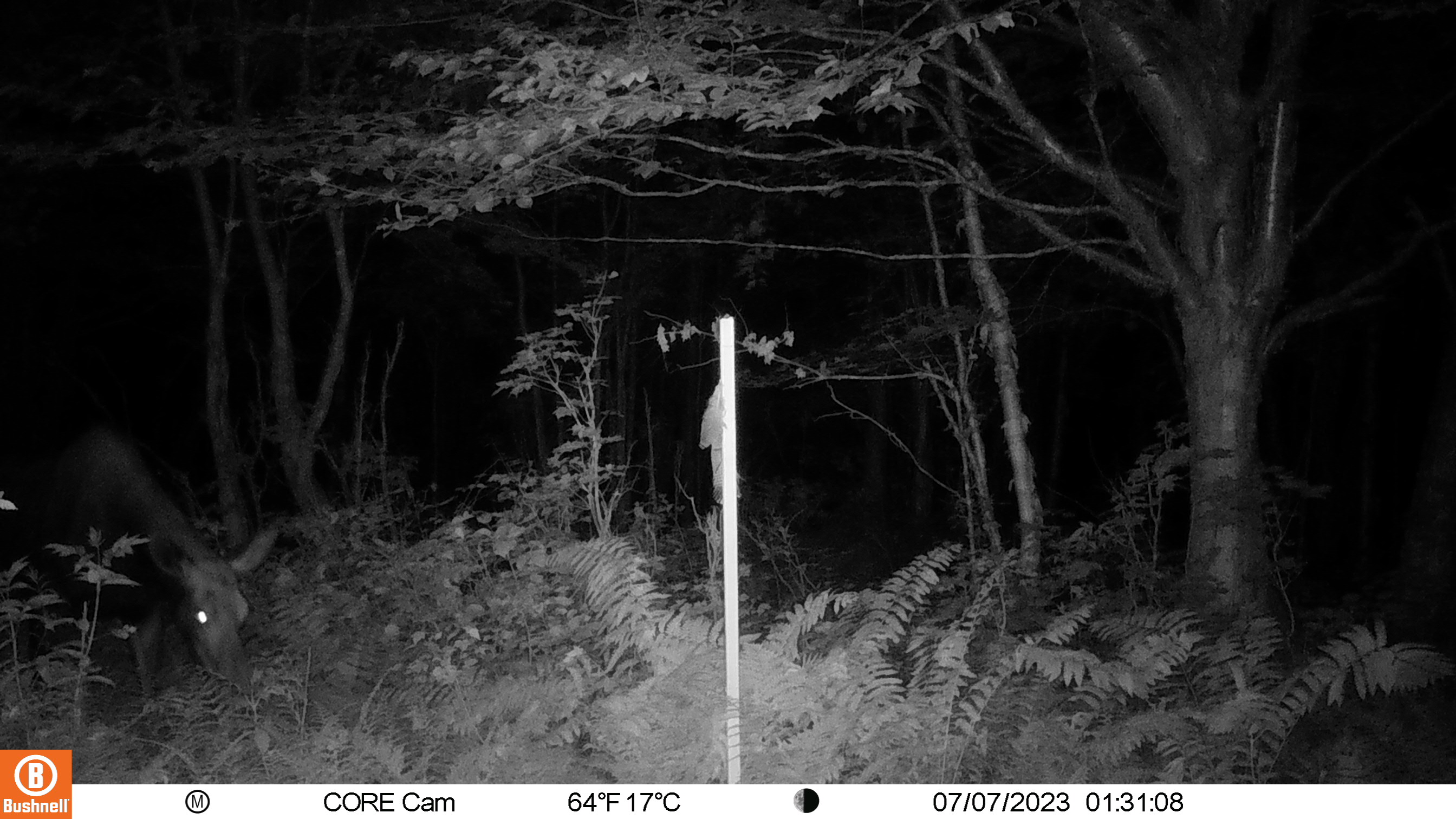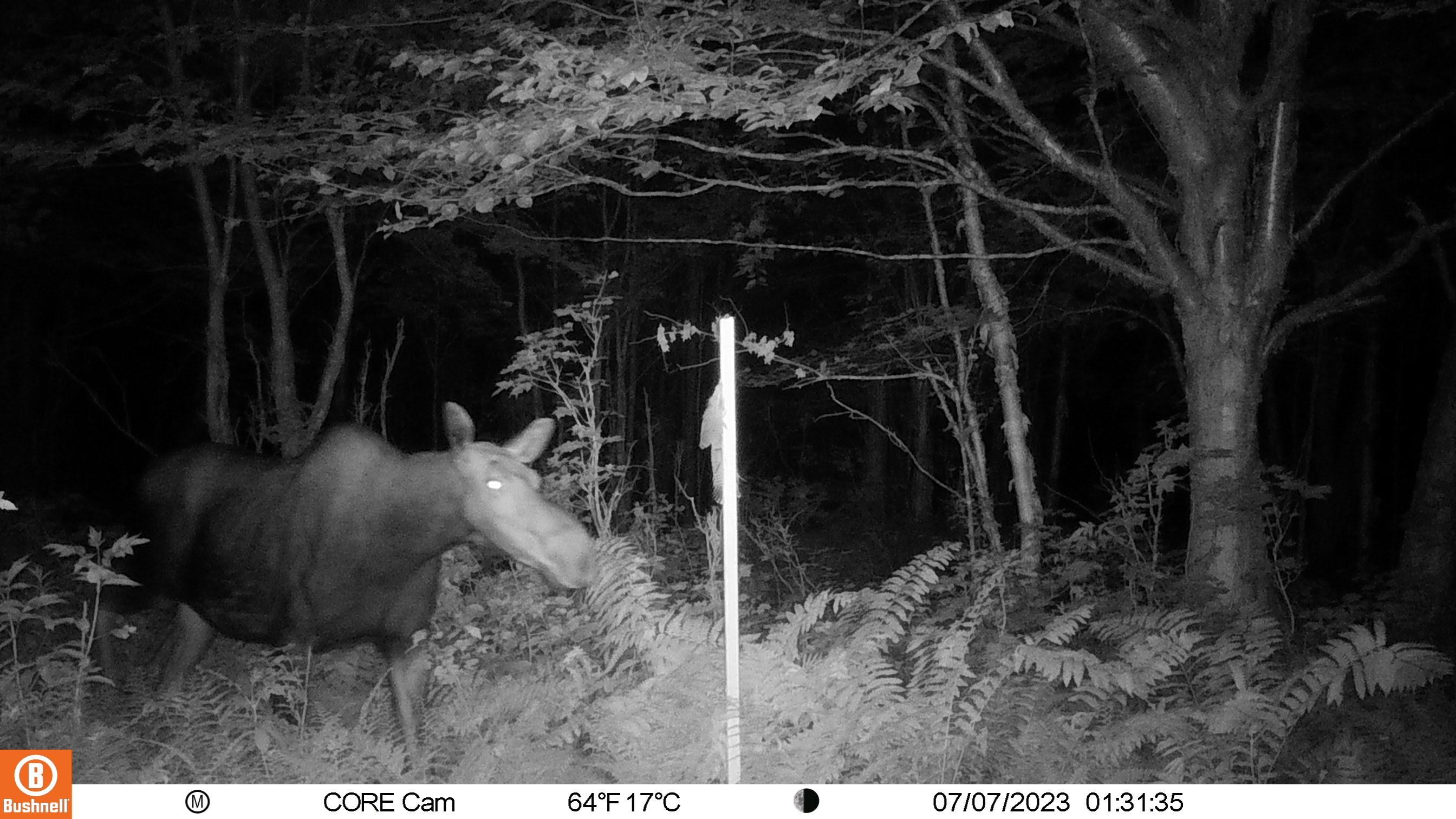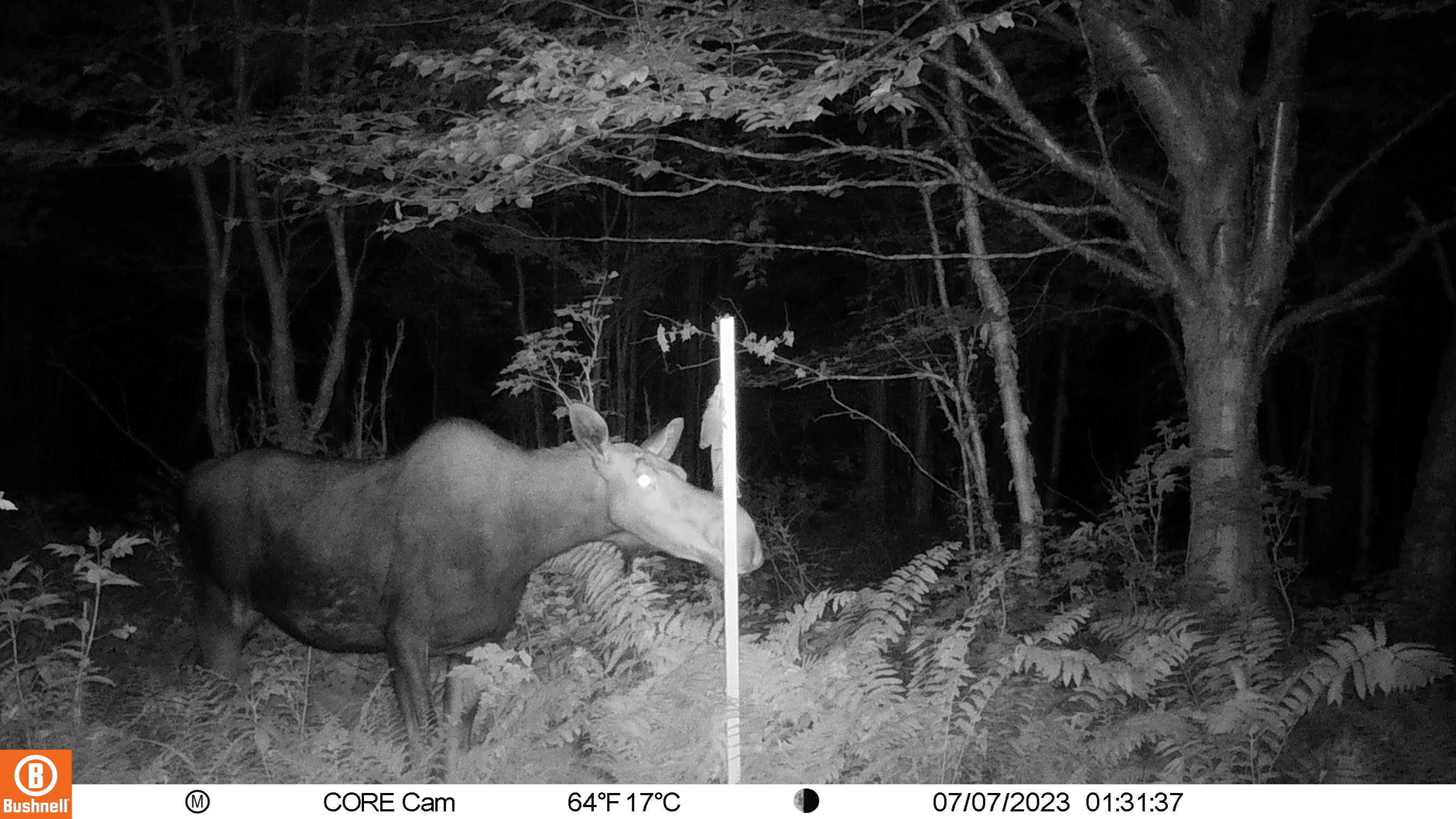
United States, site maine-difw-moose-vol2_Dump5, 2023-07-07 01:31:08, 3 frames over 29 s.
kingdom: Animalia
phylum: Chordata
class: Mammalia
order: Artiodactyla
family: Cervidae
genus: Alces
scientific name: Alces alces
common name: moose